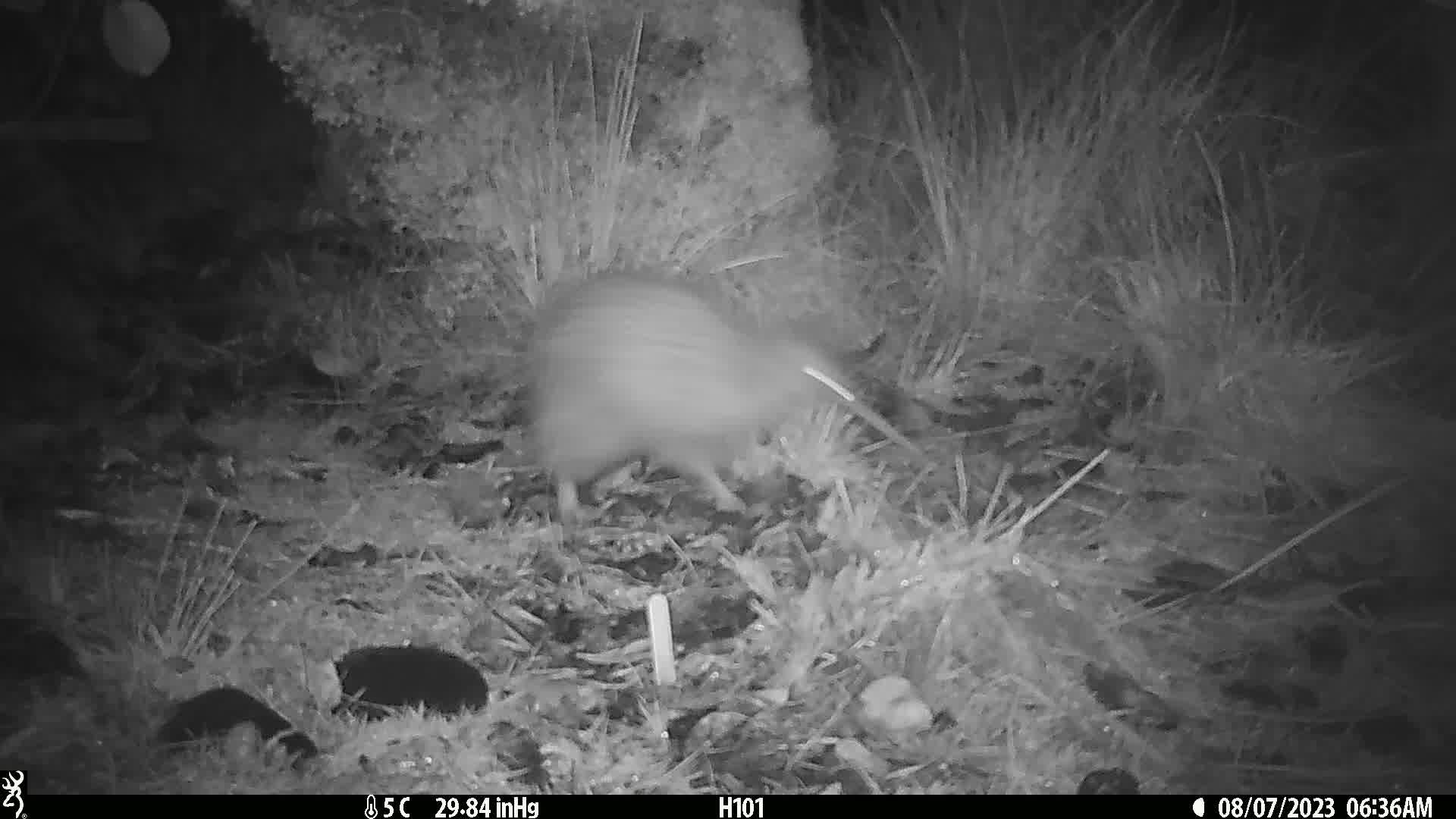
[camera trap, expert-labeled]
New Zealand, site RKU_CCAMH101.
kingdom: Animalia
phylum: Chordata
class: Aves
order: Apterygiformes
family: Apterygidae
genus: Apteryx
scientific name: Apteryx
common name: kiwi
Kiwi (Apteryx).